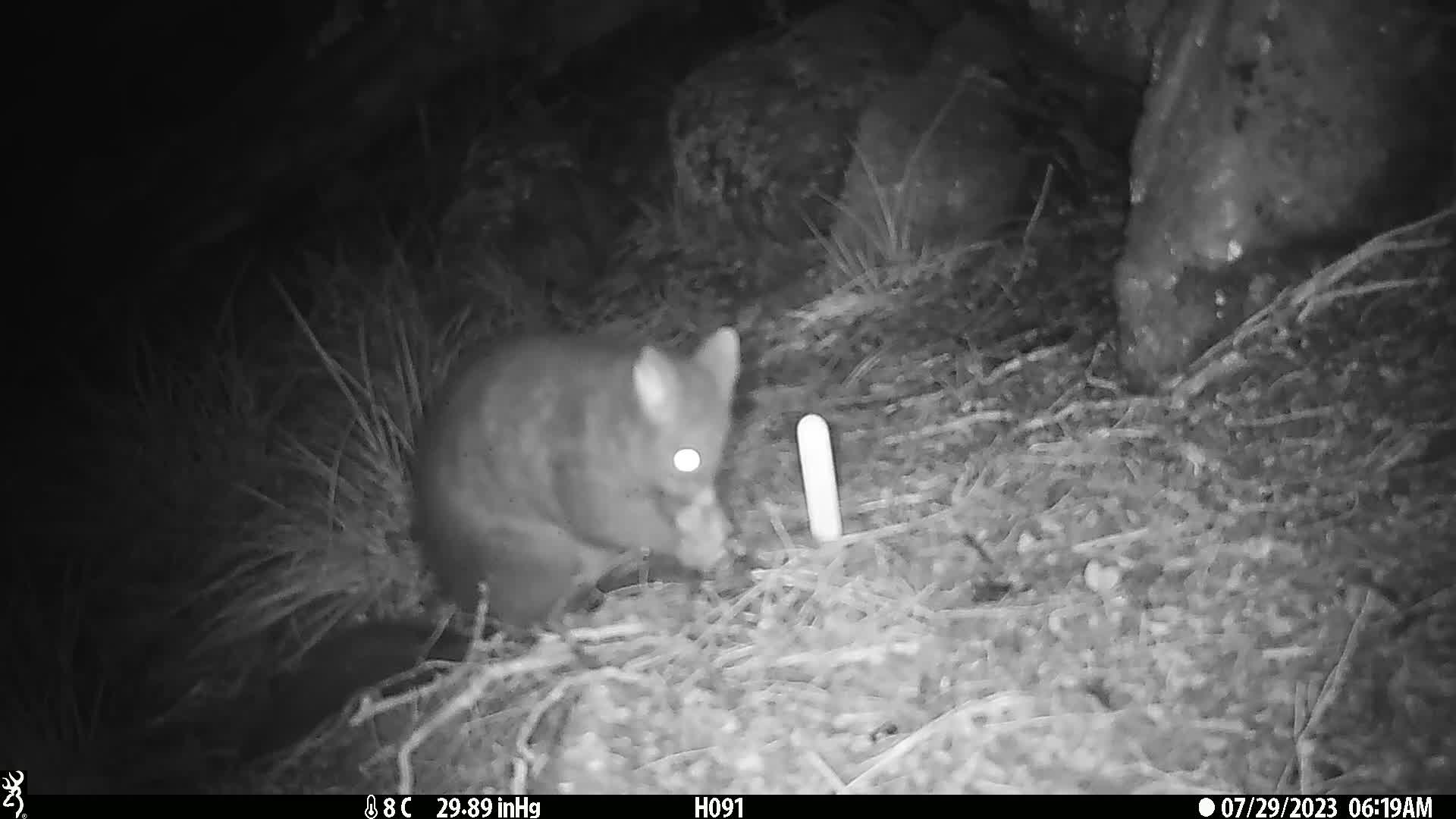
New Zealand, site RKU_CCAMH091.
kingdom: Animalia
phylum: Chordata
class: Mammalia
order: Diprotodontia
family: Phalangeridae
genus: Trichosurus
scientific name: Trichosurus vulpecula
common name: common brushtail possum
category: possum